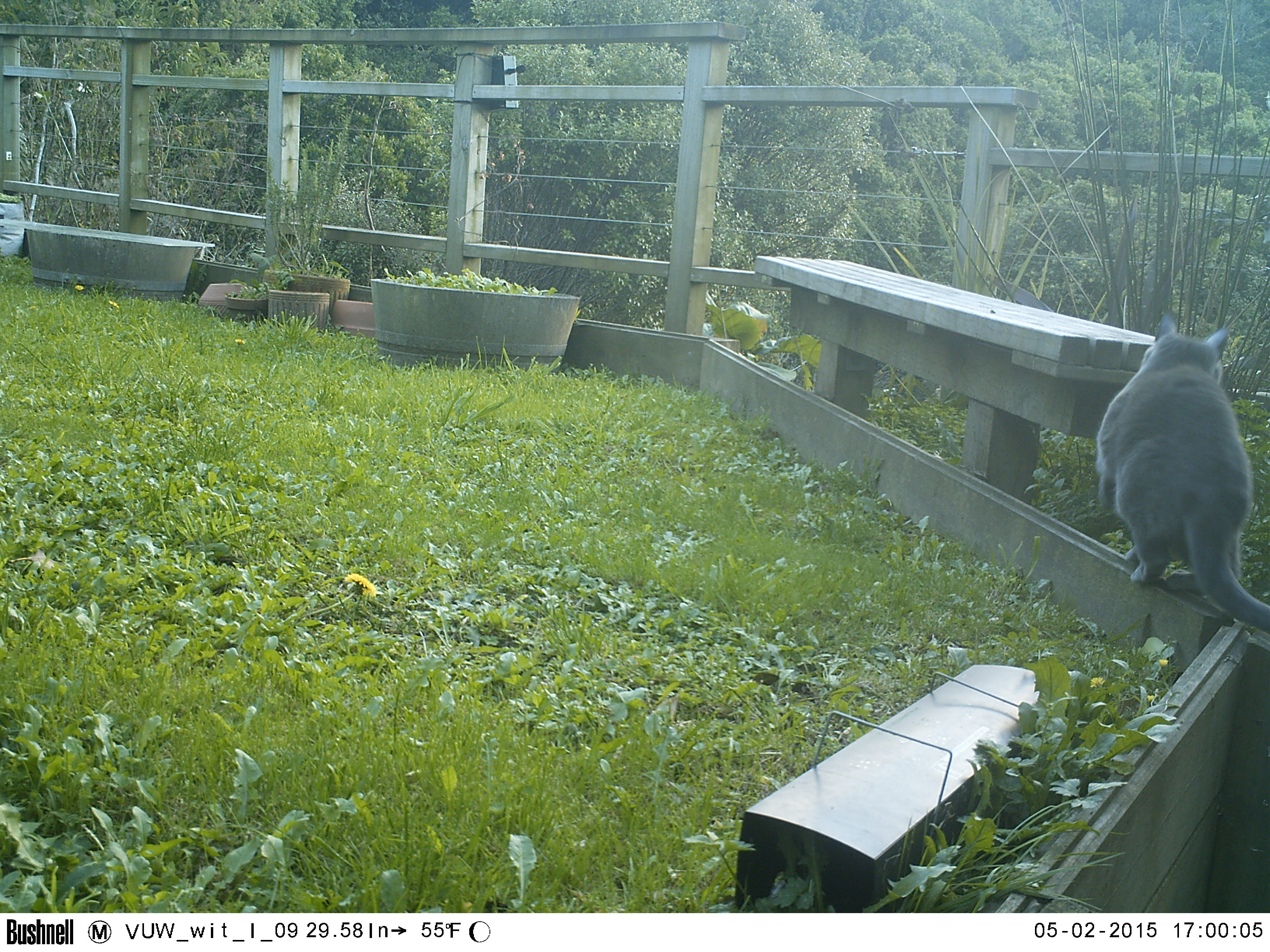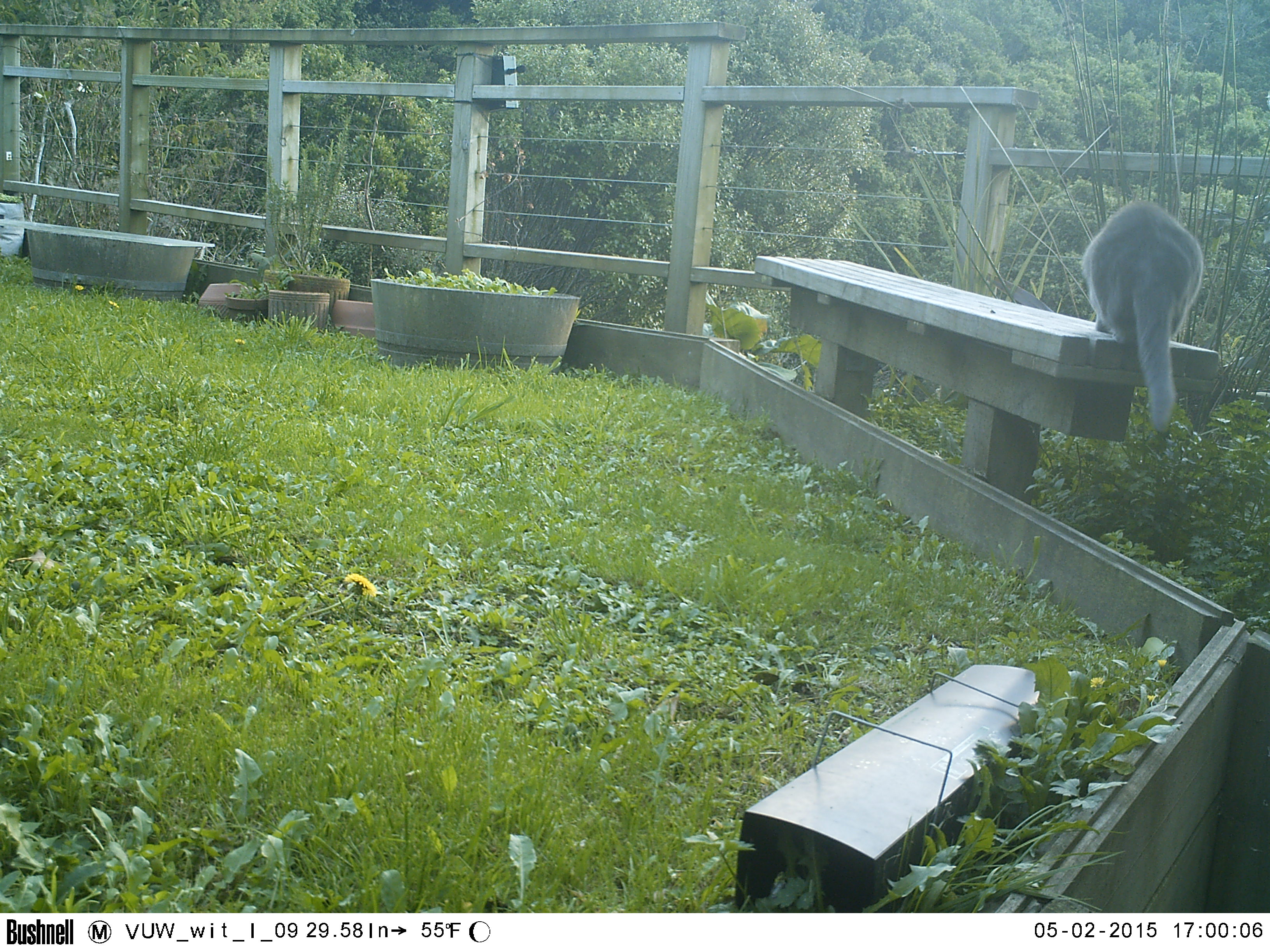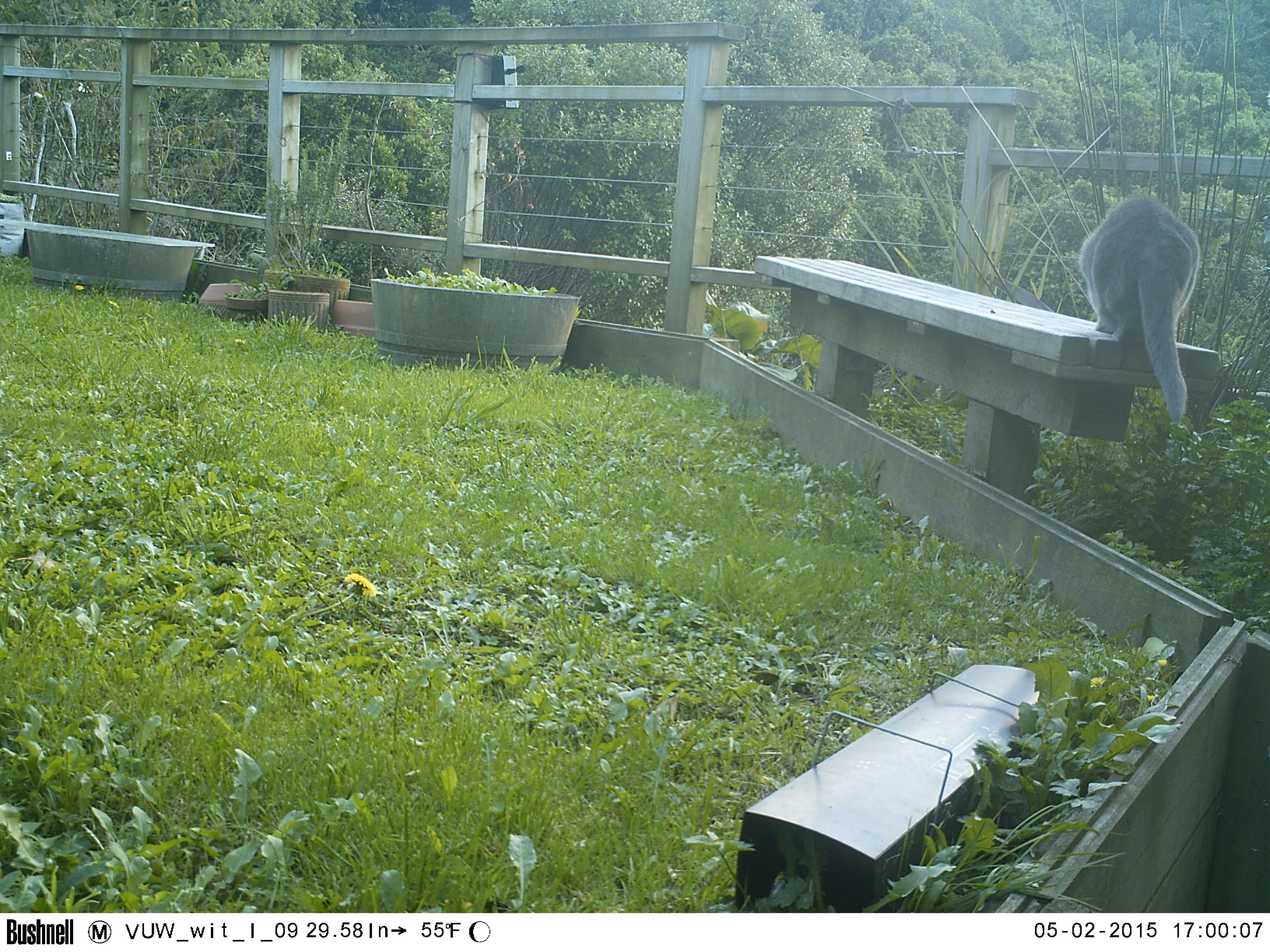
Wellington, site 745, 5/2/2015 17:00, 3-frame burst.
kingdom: Animalia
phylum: Chordata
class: Mammalia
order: Carnivora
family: Felidae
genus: Felis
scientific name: Felis catus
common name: cat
Cat (Felis catus).